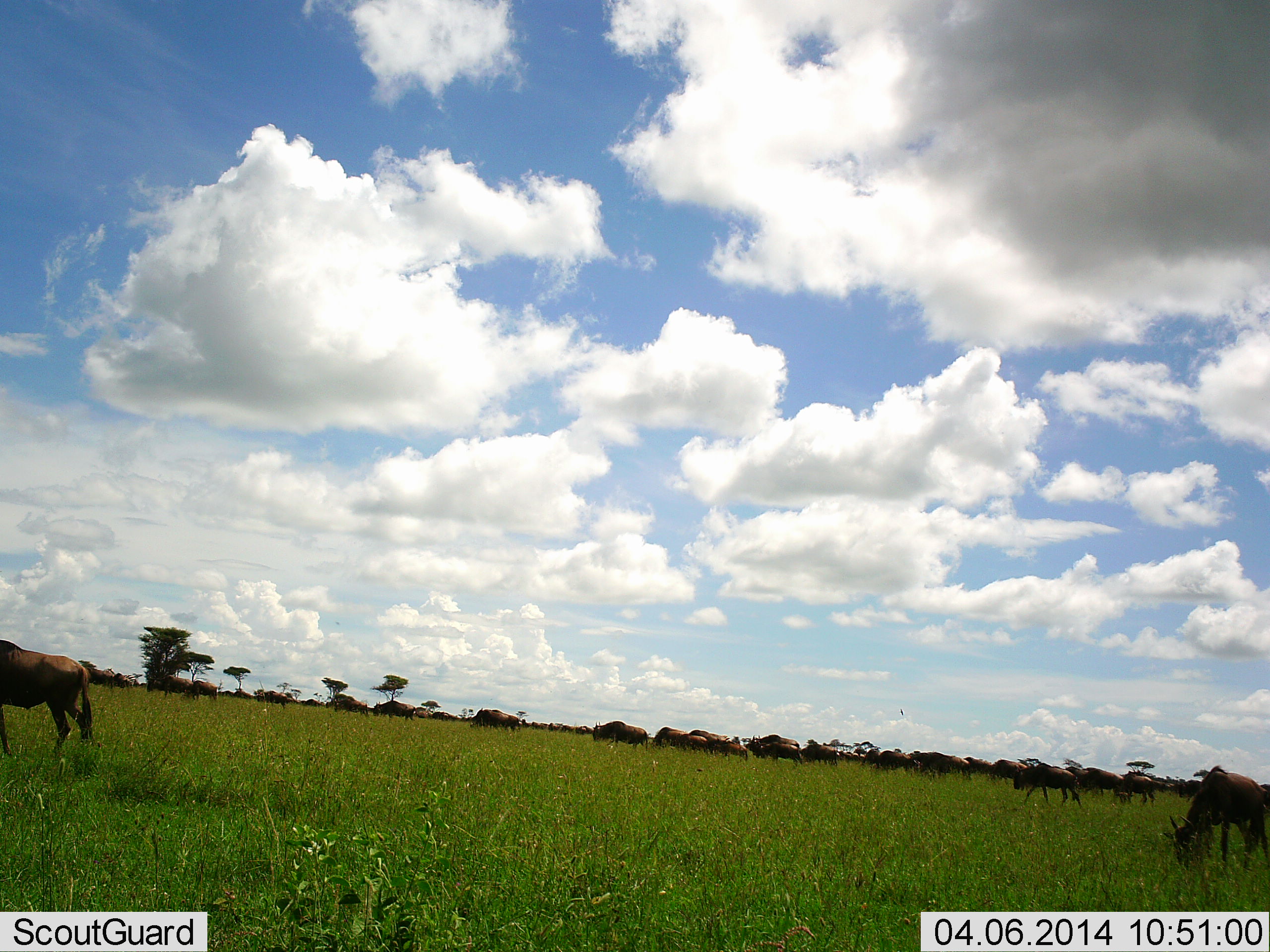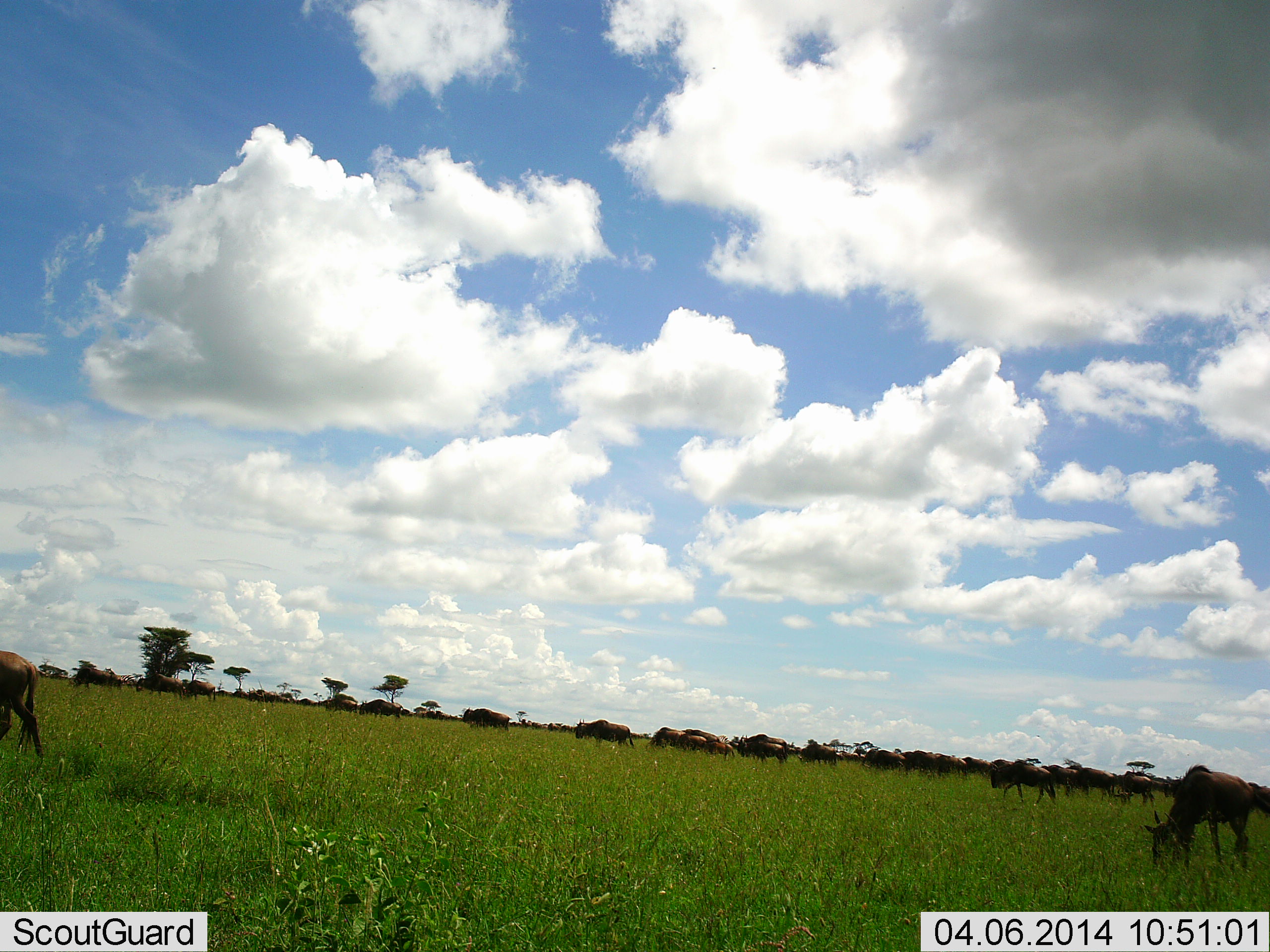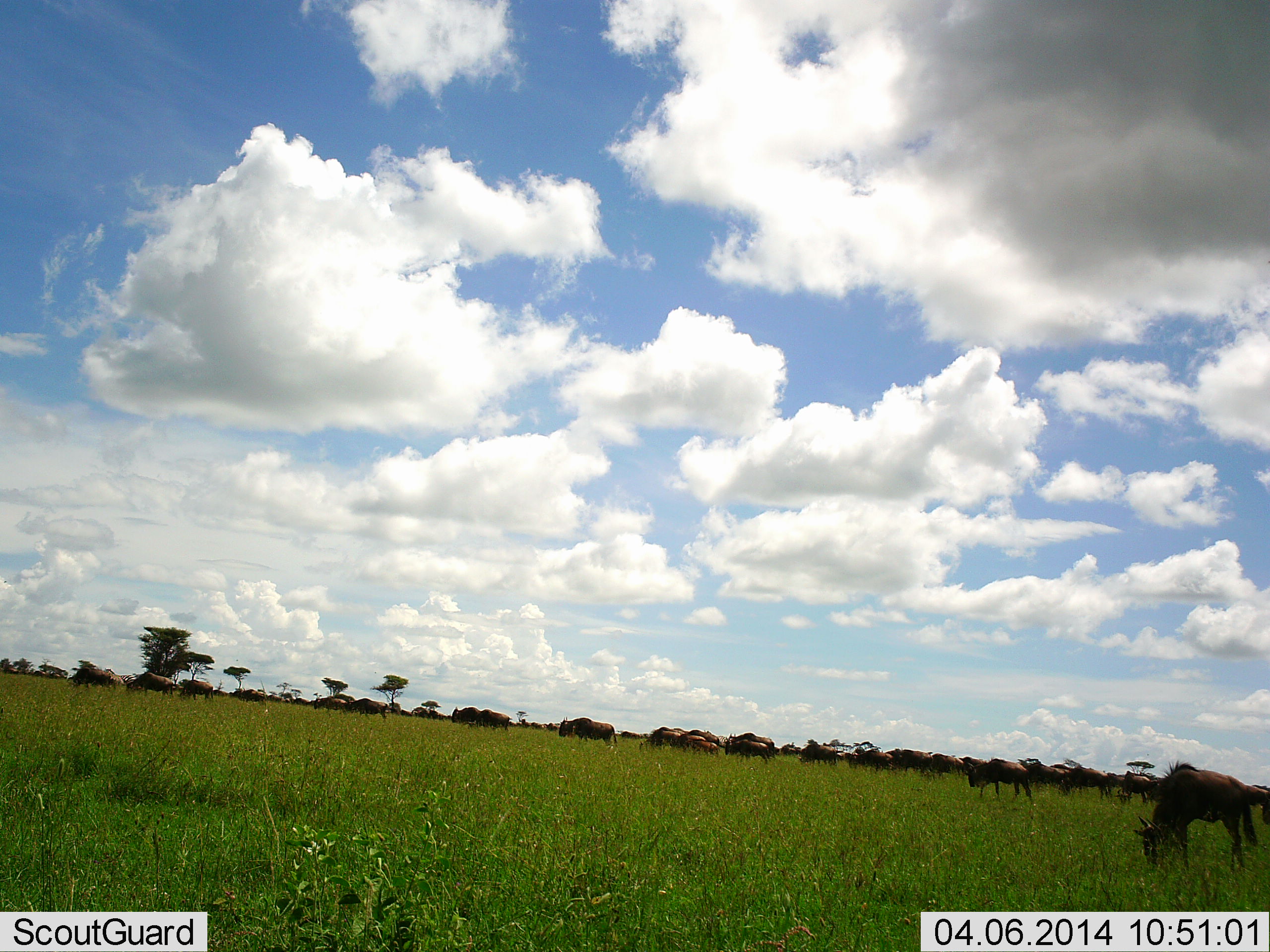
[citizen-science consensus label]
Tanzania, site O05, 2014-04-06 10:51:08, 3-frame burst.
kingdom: Animalia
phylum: Chordata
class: Mammalia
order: Artiodactyla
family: Bovidae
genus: Connochaetes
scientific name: Connochaetes taurinus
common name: blue wildebeest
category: wildebeest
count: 11-50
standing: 10%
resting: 0%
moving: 80%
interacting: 0%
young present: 0%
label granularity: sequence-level